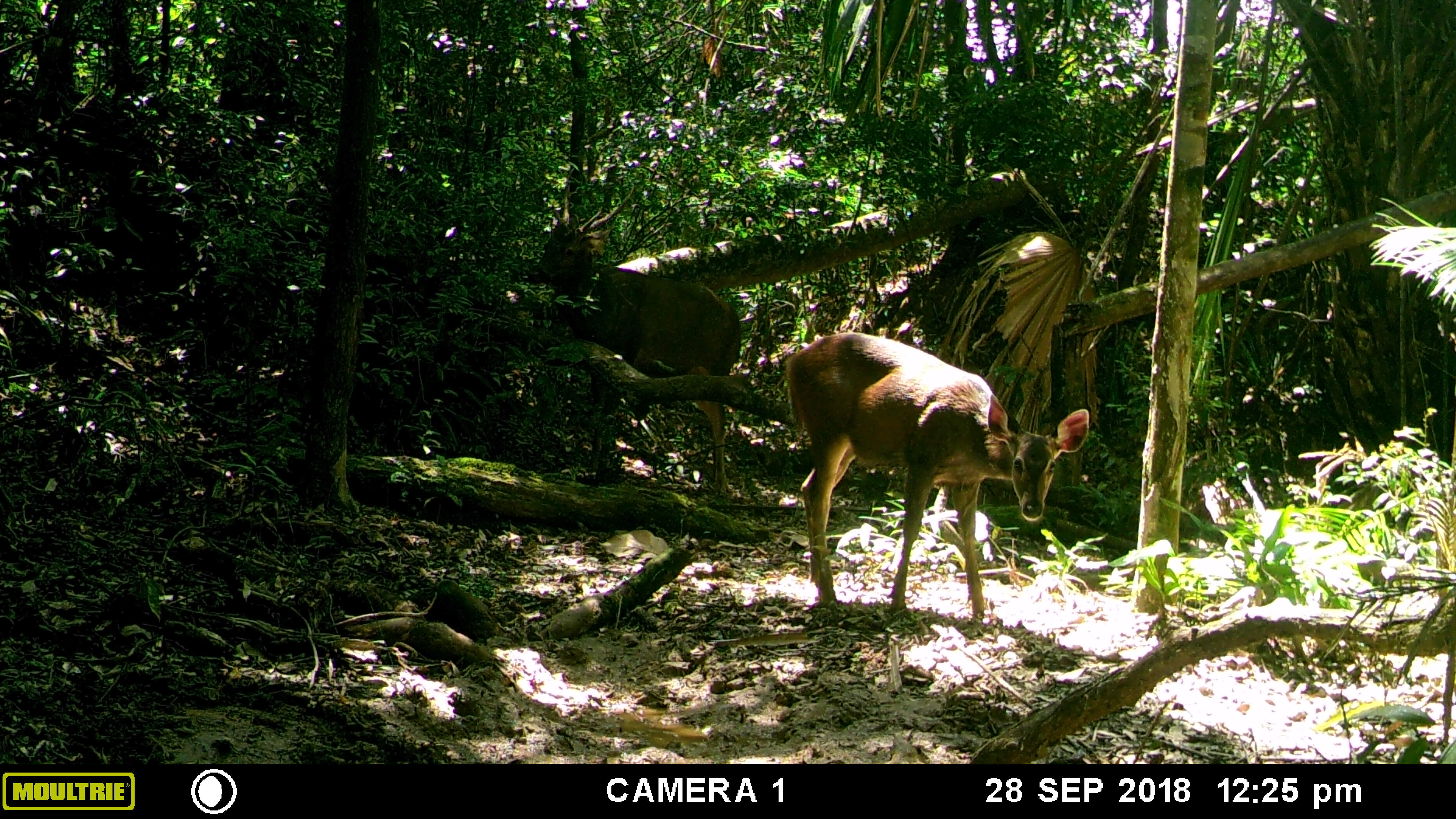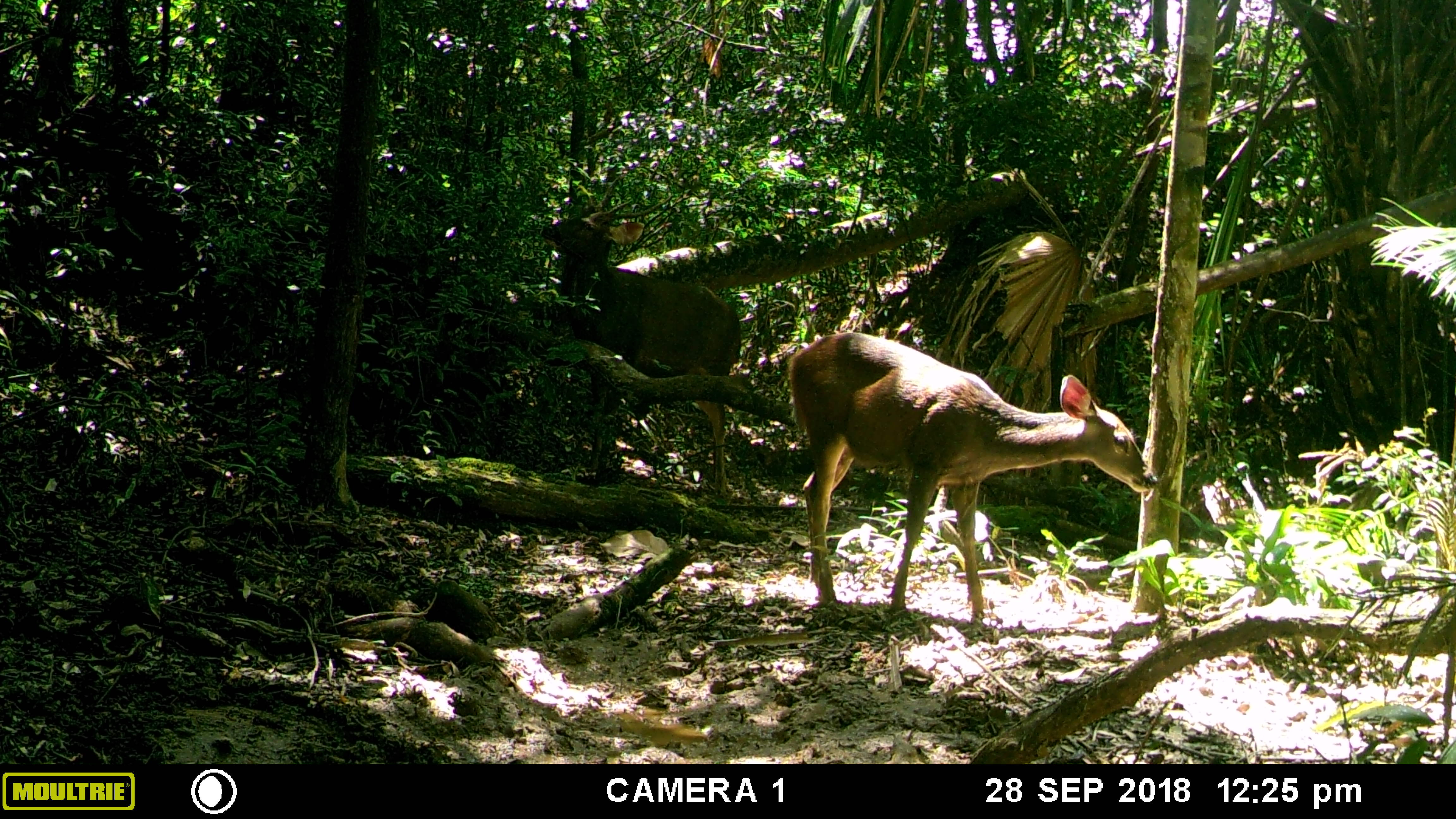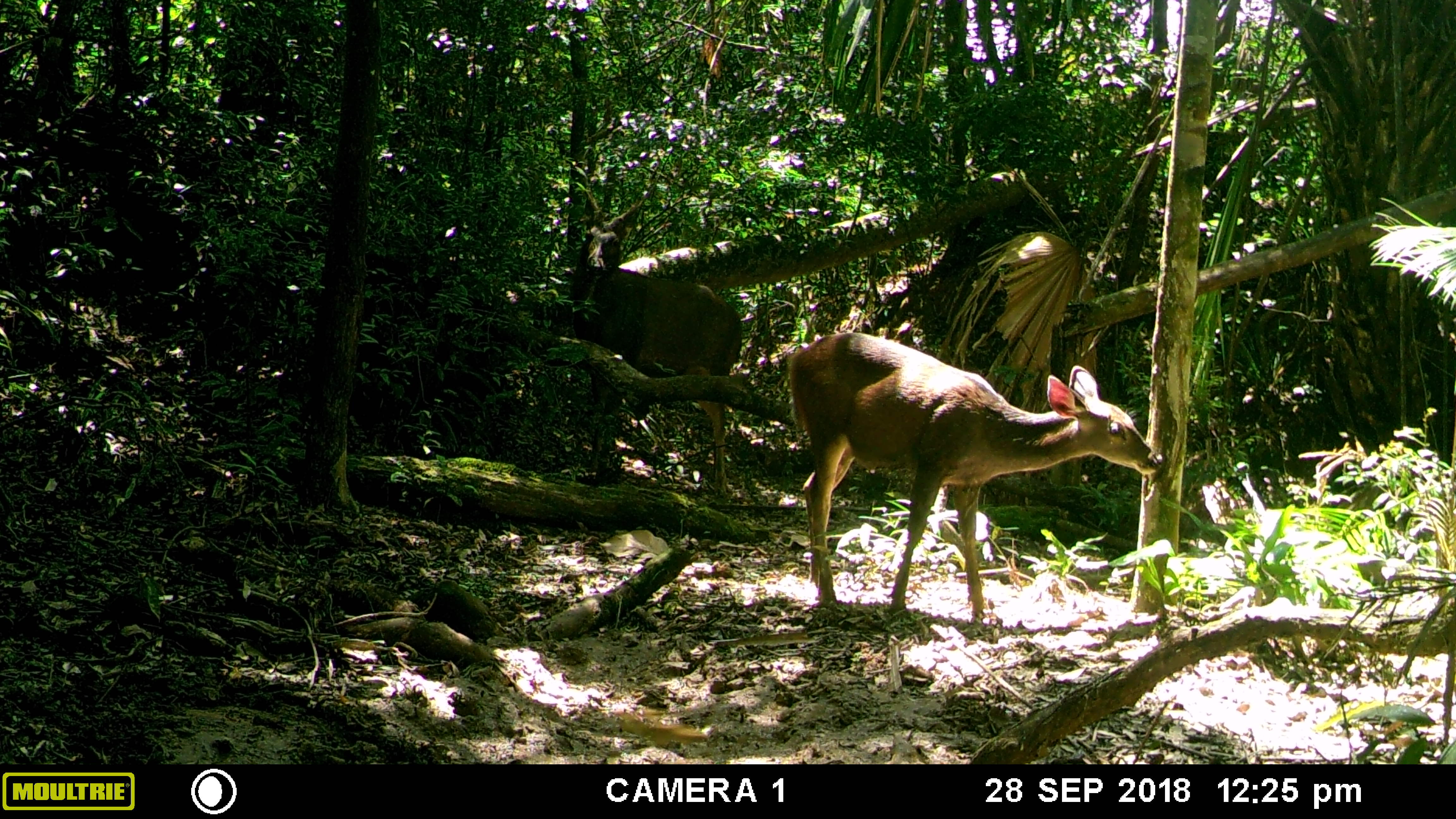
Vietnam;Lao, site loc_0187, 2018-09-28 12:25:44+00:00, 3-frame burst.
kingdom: Animalia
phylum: Chordata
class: Mammalia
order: Artiodactyla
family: Cervidae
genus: Rusa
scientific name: Rusa unicolor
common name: sambar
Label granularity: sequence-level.